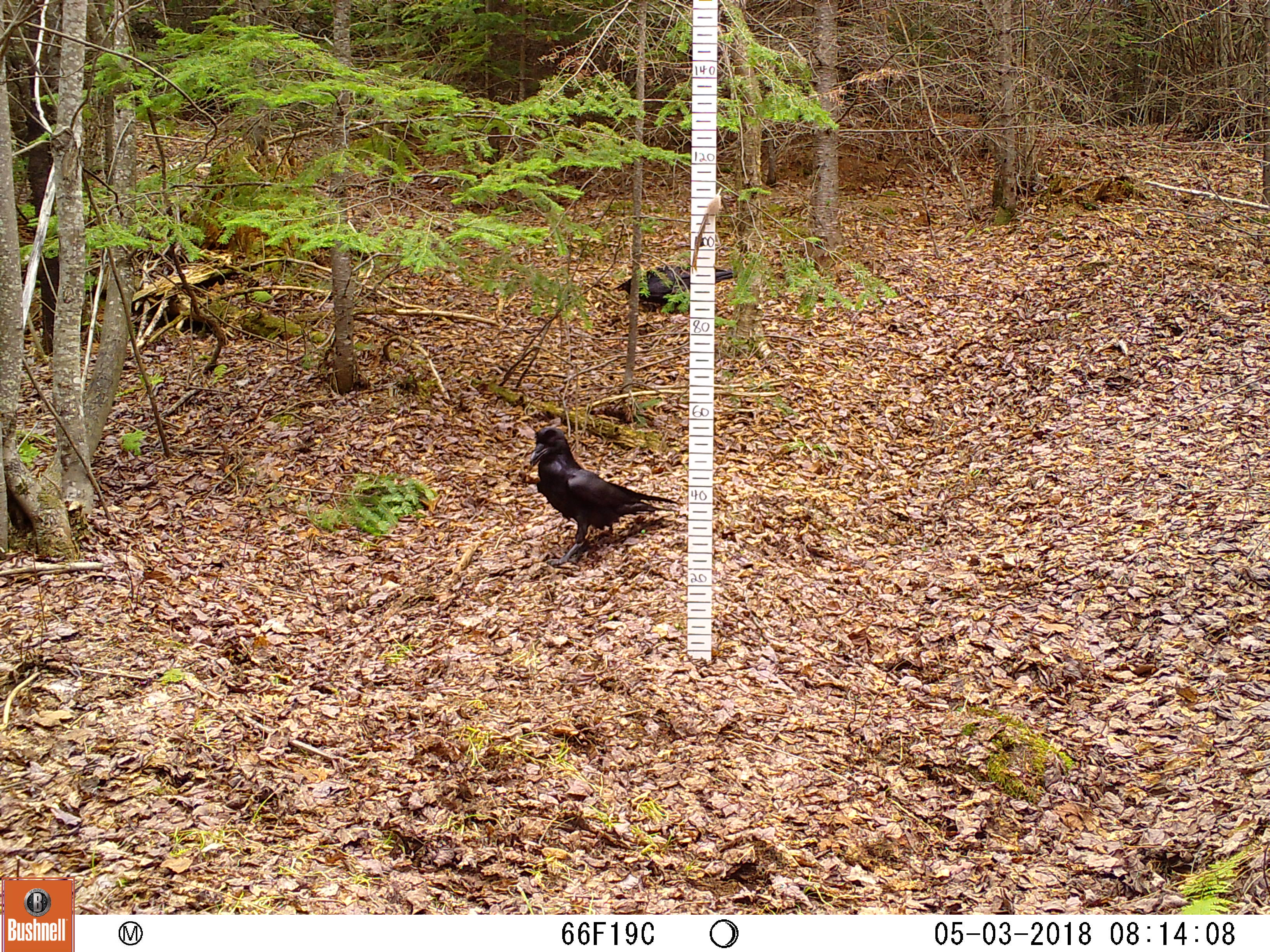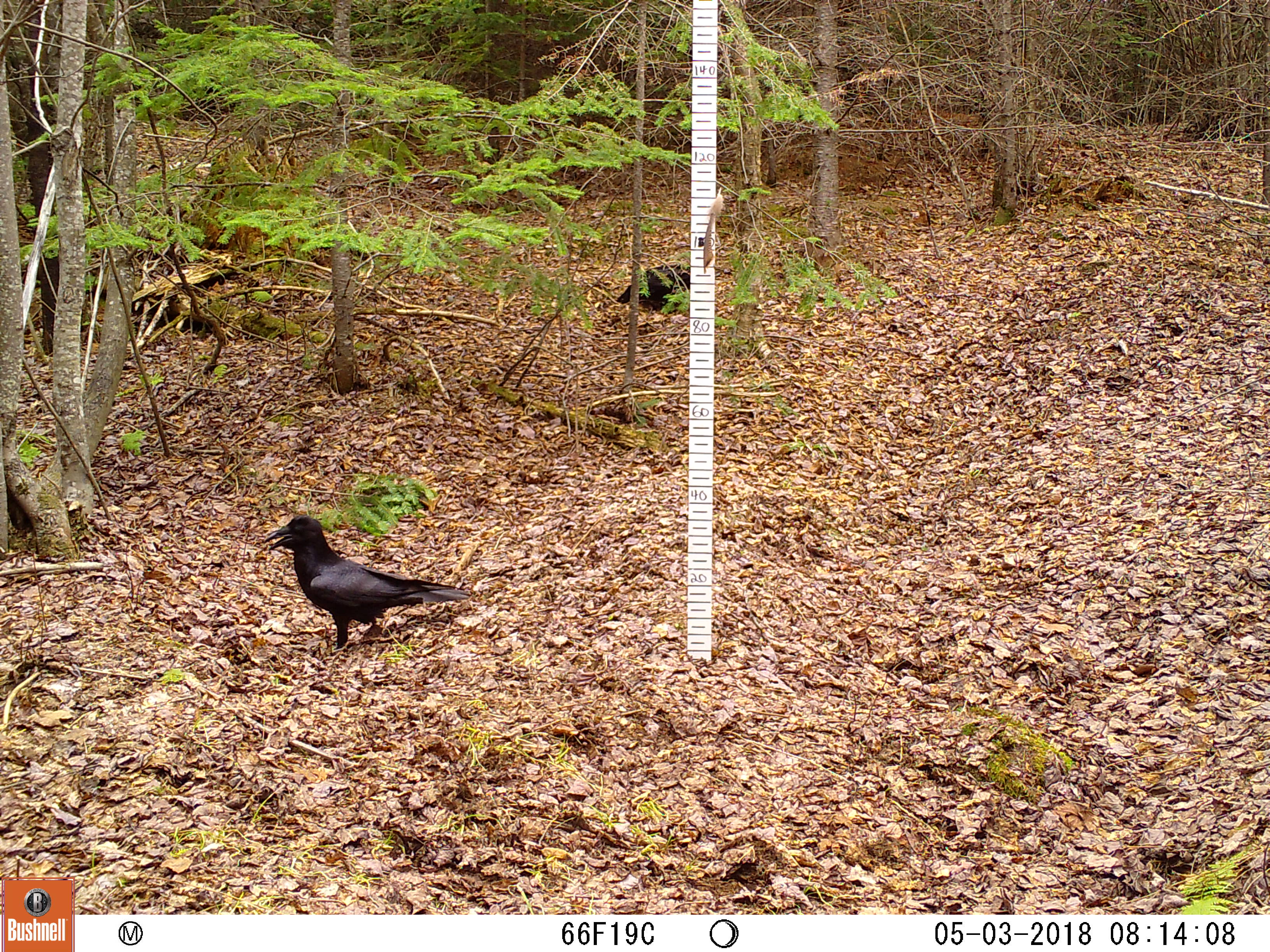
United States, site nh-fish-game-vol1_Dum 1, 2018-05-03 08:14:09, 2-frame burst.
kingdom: Animalia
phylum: Chordata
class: Aves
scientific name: Aves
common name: bird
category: bird sp.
Bird sp. (bird) (Aves).